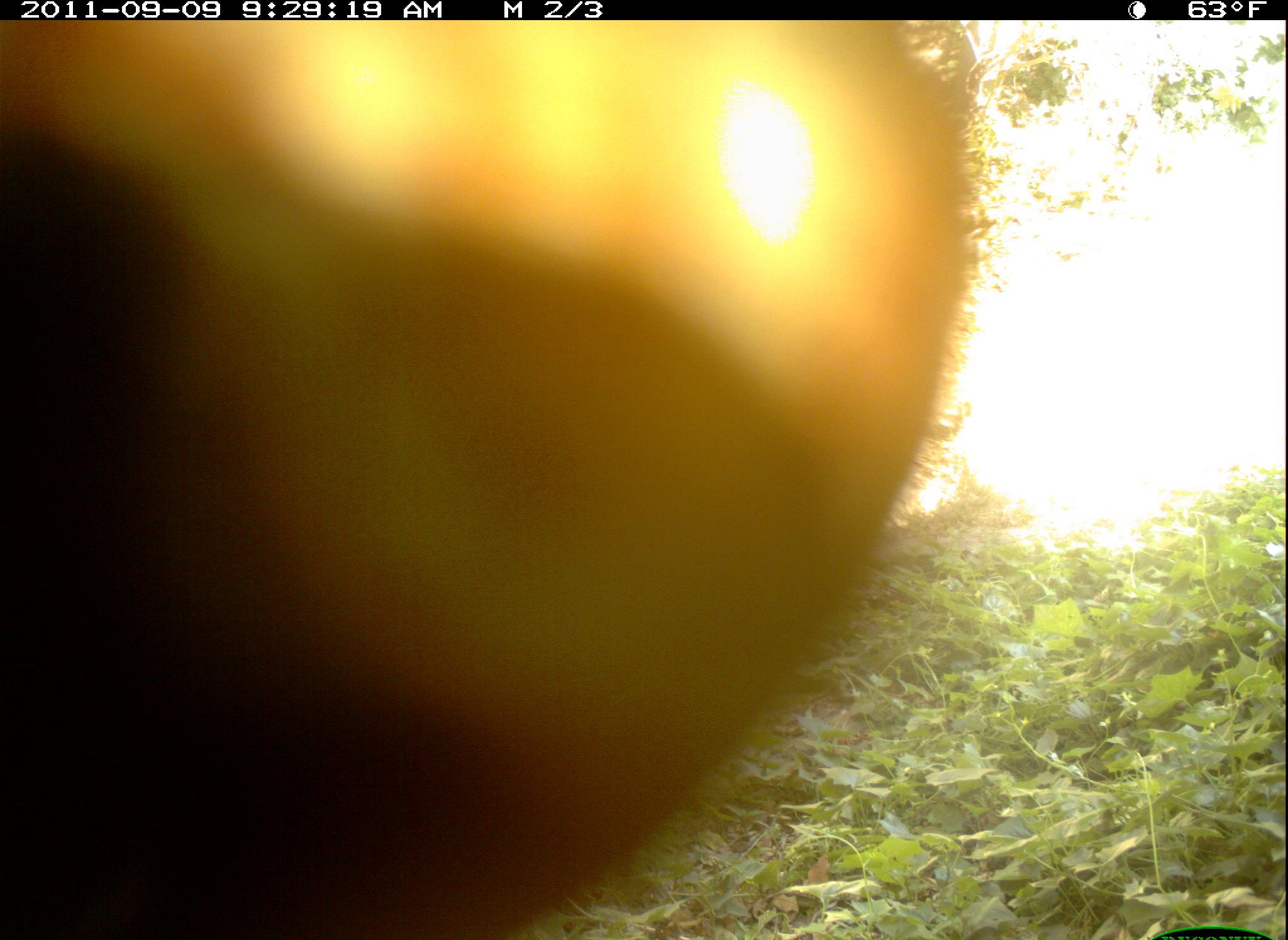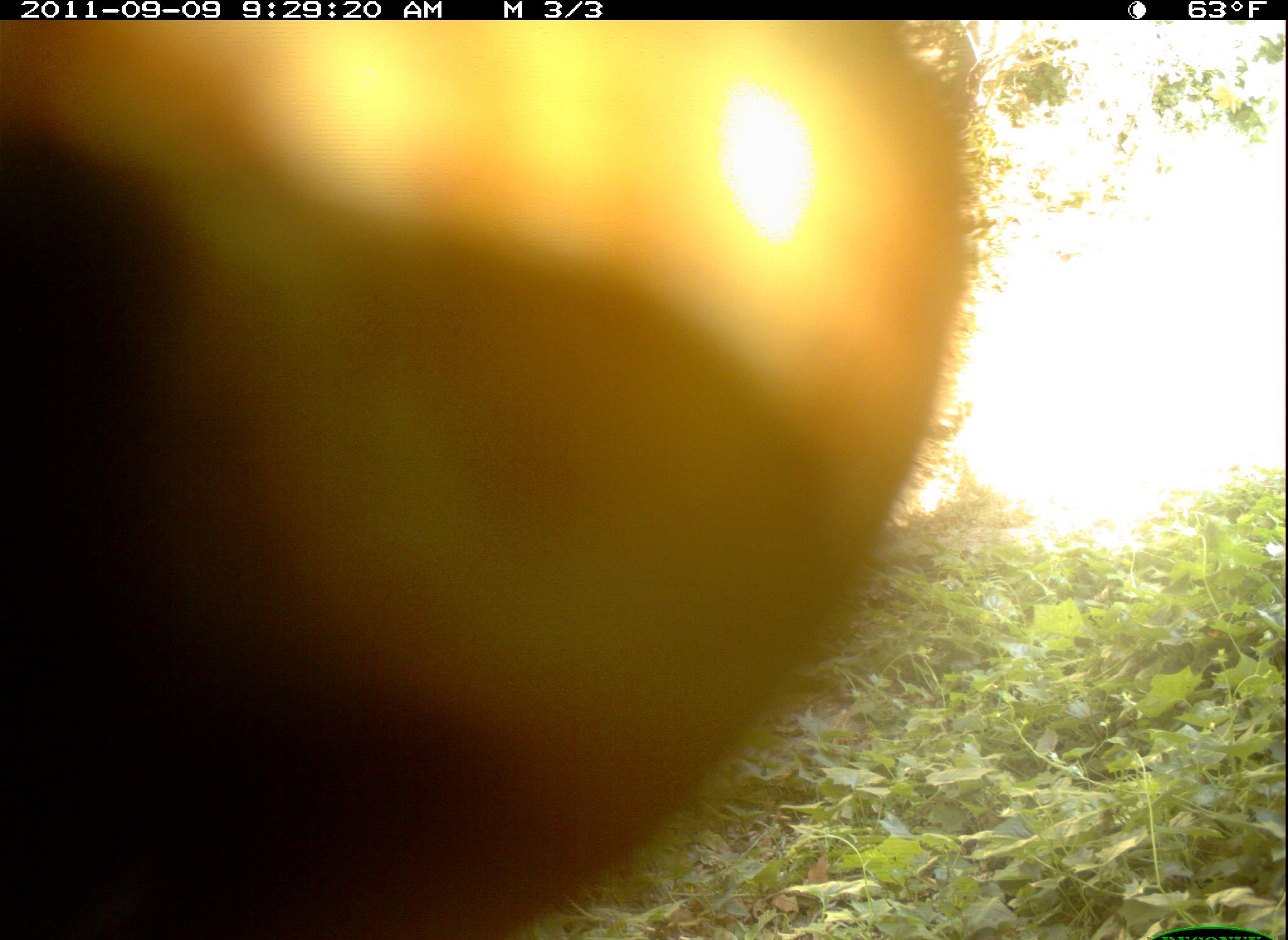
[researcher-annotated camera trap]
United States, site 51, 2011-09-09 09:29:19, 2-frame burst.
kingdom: Animalia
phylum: Chordata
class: Mammalia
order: Rodentia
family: Sciuridae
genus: Sciurus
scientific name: Sciurus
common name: squirrel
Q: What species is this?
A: Squirrel (Sciurus).